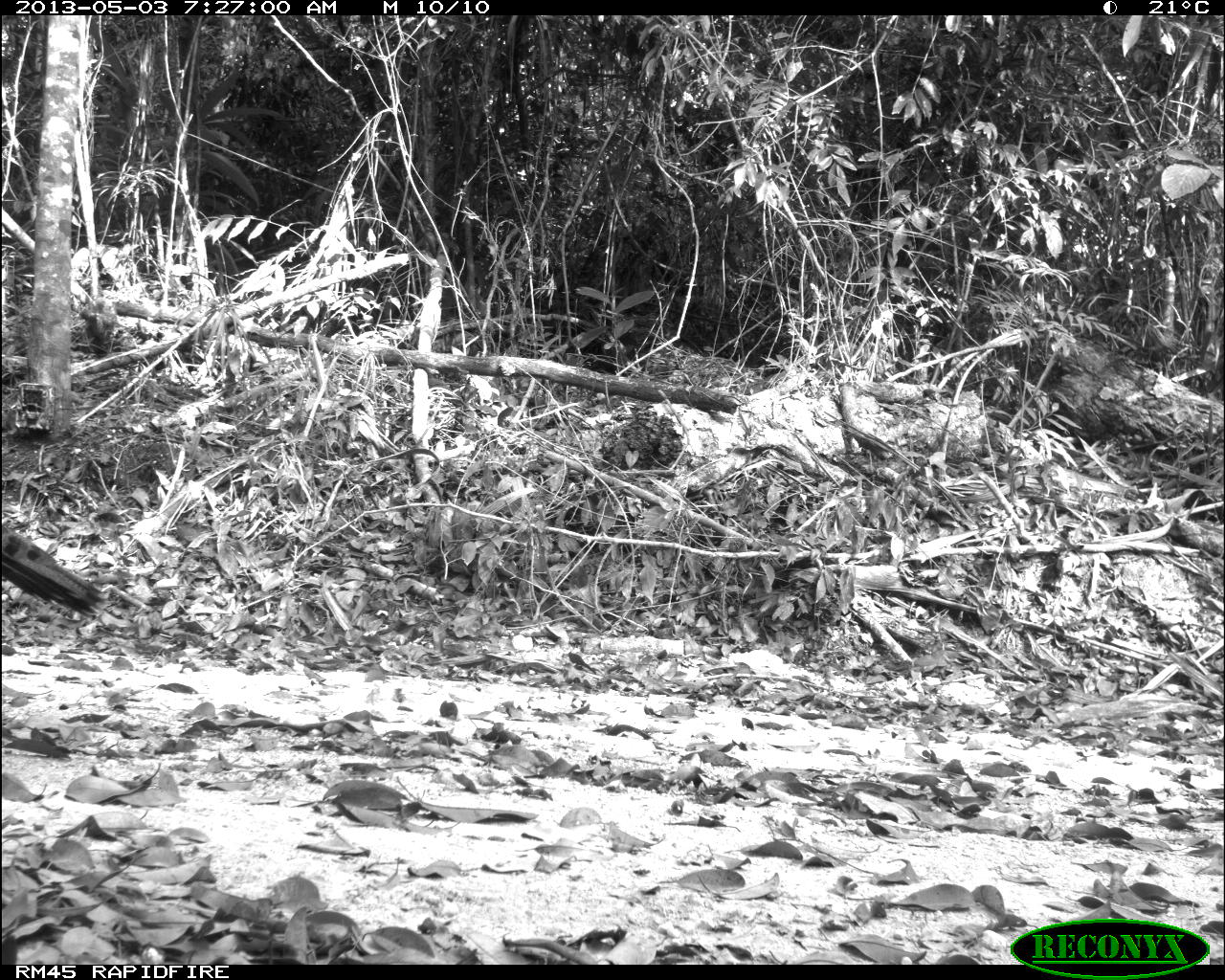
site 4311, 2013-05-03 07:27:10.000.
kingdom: Animalia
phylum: Chordata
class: Aves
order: Galliformes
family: Phasianidae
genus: Meleagris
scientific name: Meleagris ocellata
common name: ocellated turkey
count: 1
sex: female